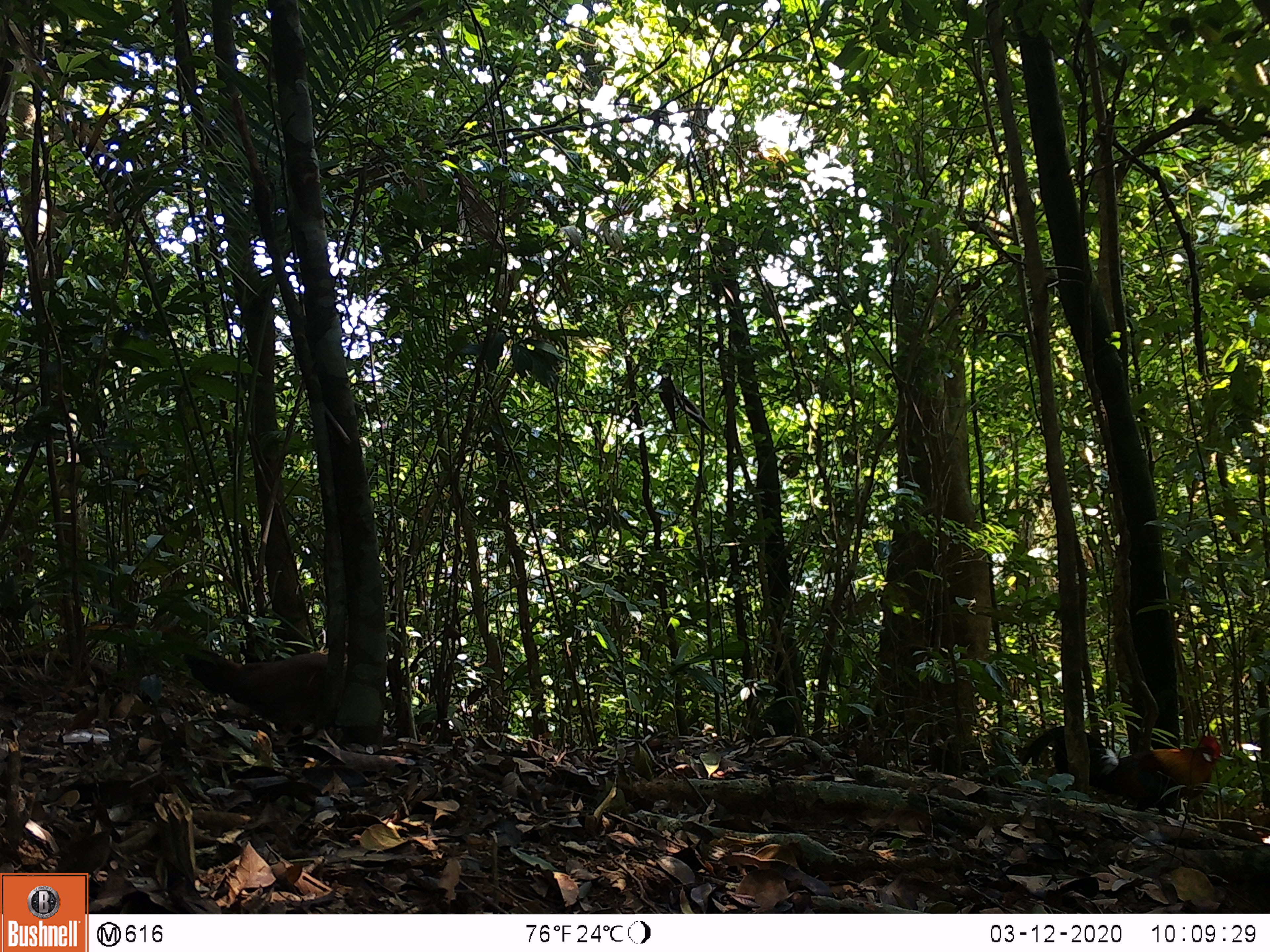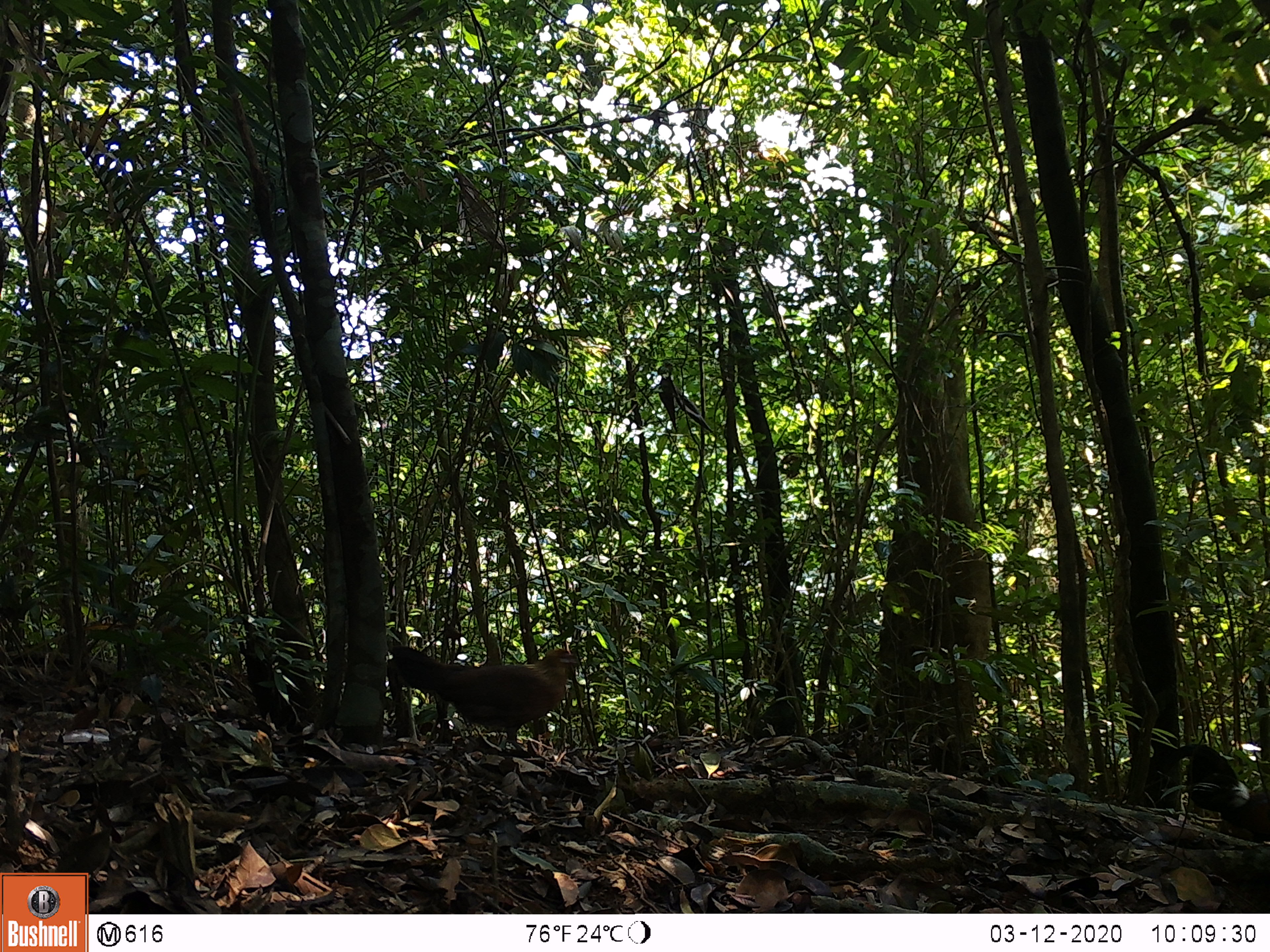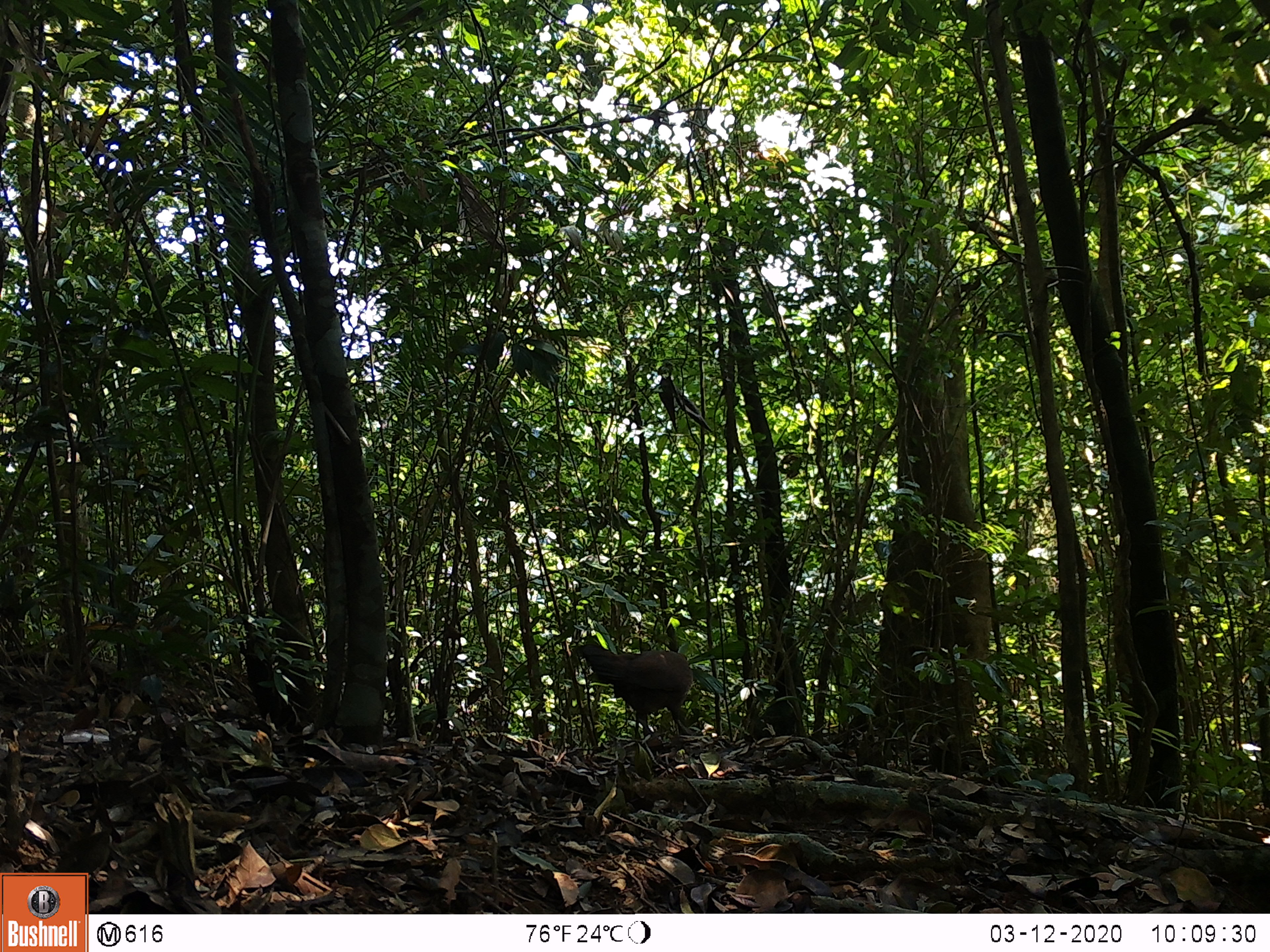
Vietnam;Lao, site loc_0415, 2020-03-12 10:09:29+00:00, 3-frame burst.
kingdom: Animalia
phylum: Chordata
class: Aves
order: Galliformes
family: Phasianidae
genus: Gallus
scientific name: Gallus gallus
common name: red junglefowl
Red junglefowl (Gallus gallus). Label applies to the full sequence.